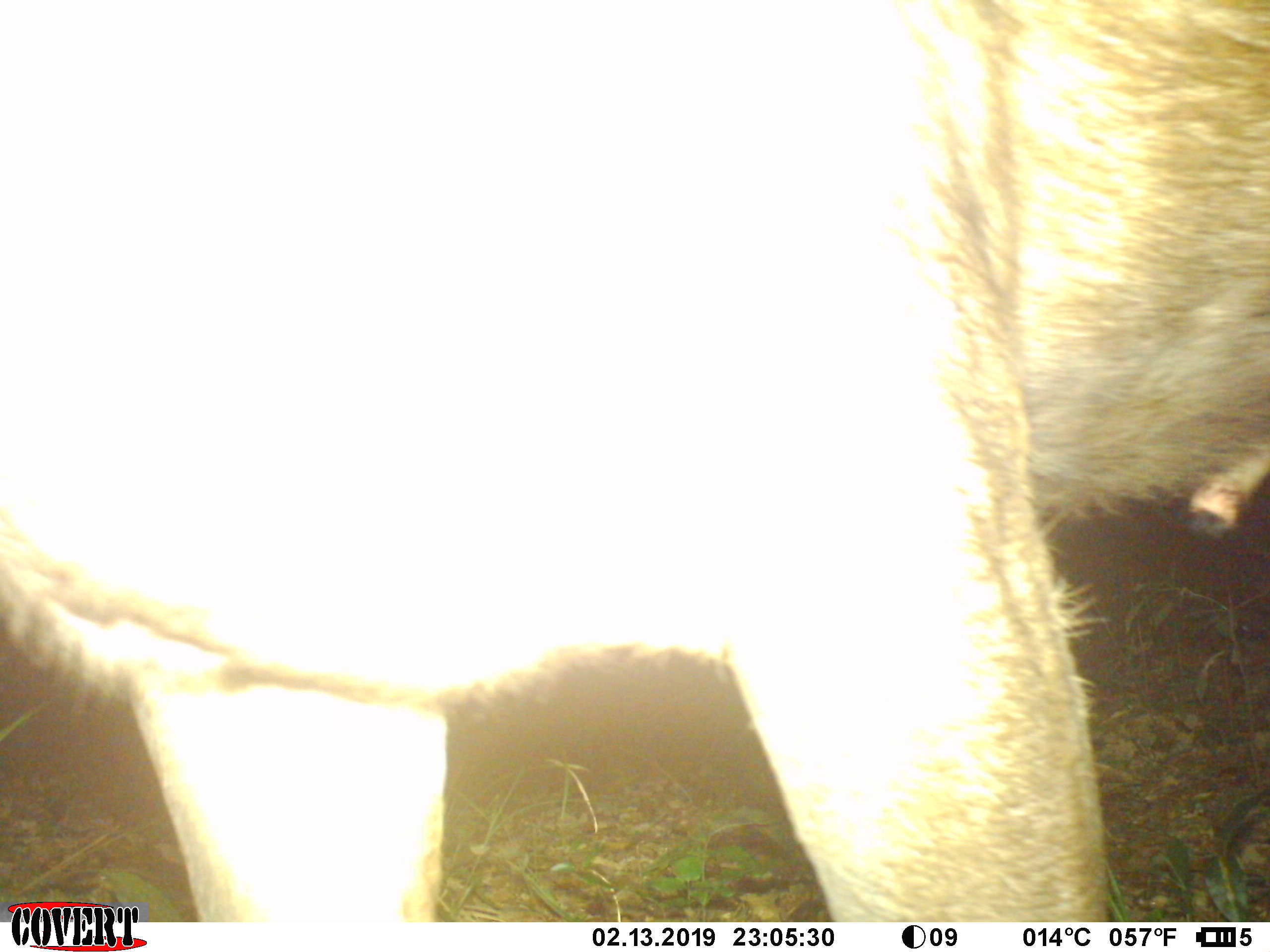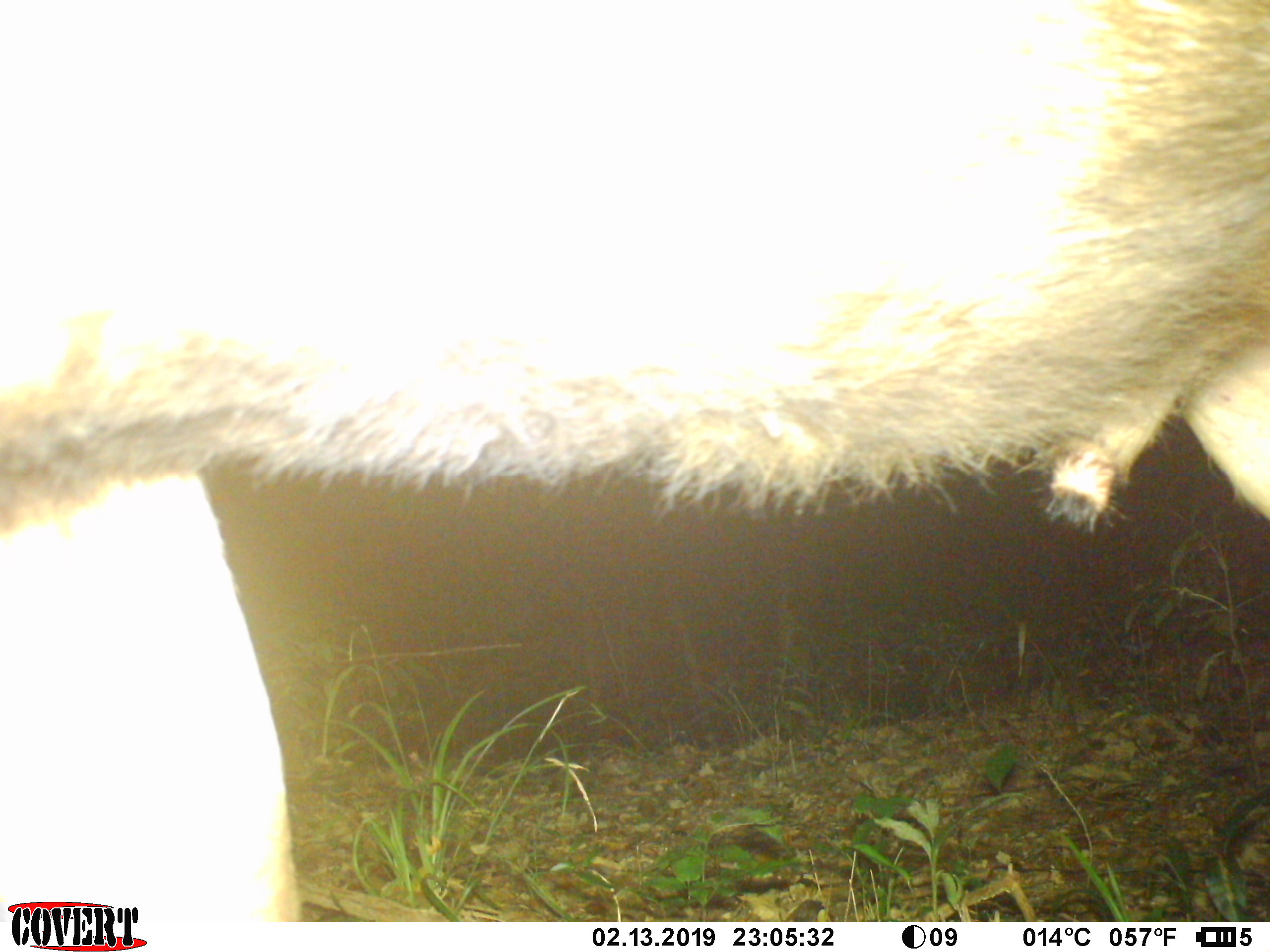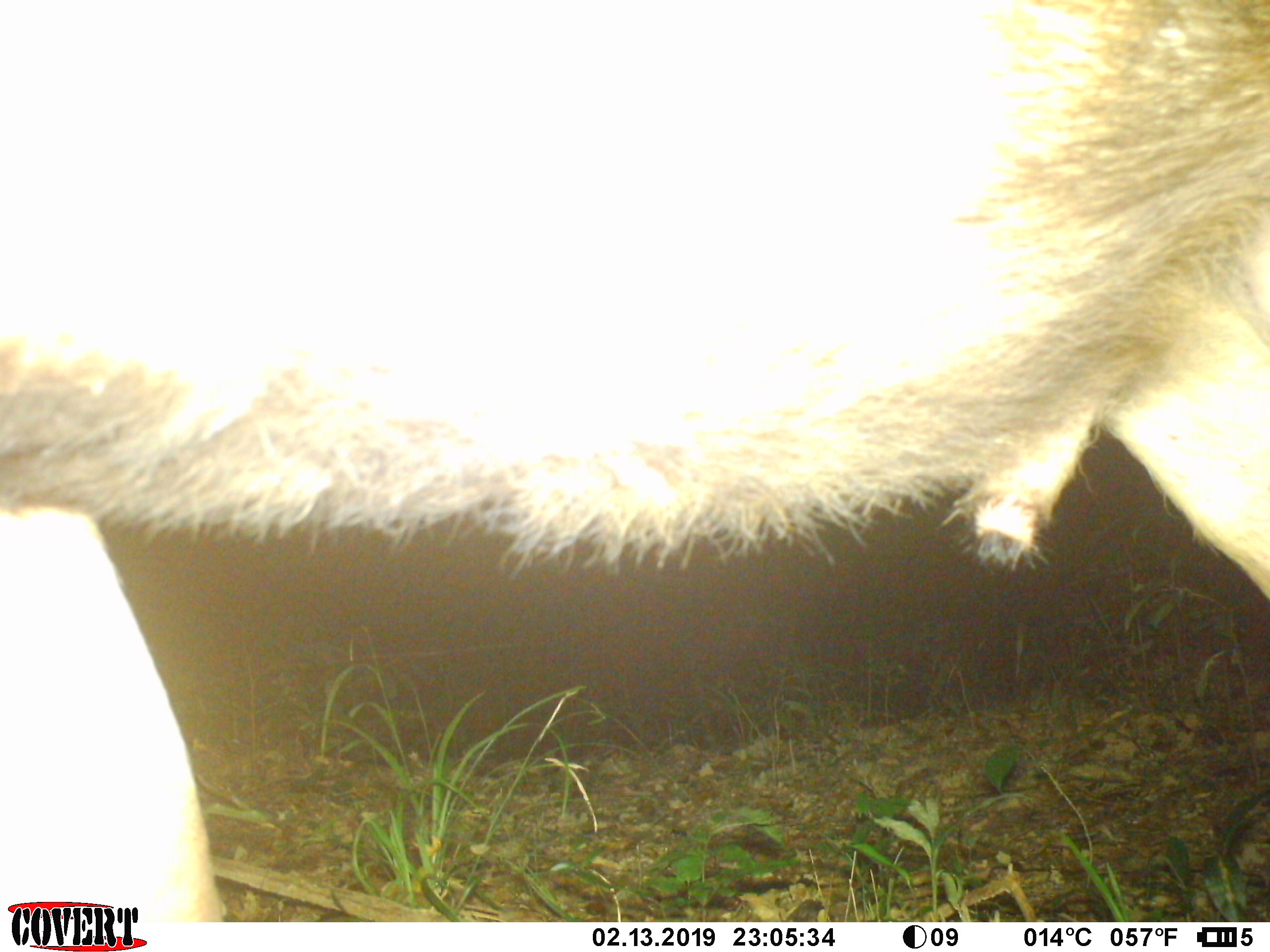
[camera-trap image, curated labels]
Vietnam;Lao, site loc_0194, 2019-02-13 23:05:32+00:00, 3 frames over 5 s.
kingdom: Animalia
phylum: Chordata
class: Mammalia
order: Artiodactyla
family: Cervidae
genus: Rusa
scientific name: Rusa unicolor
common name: sambar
Sambar (Rusa unicolor). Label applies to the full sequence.